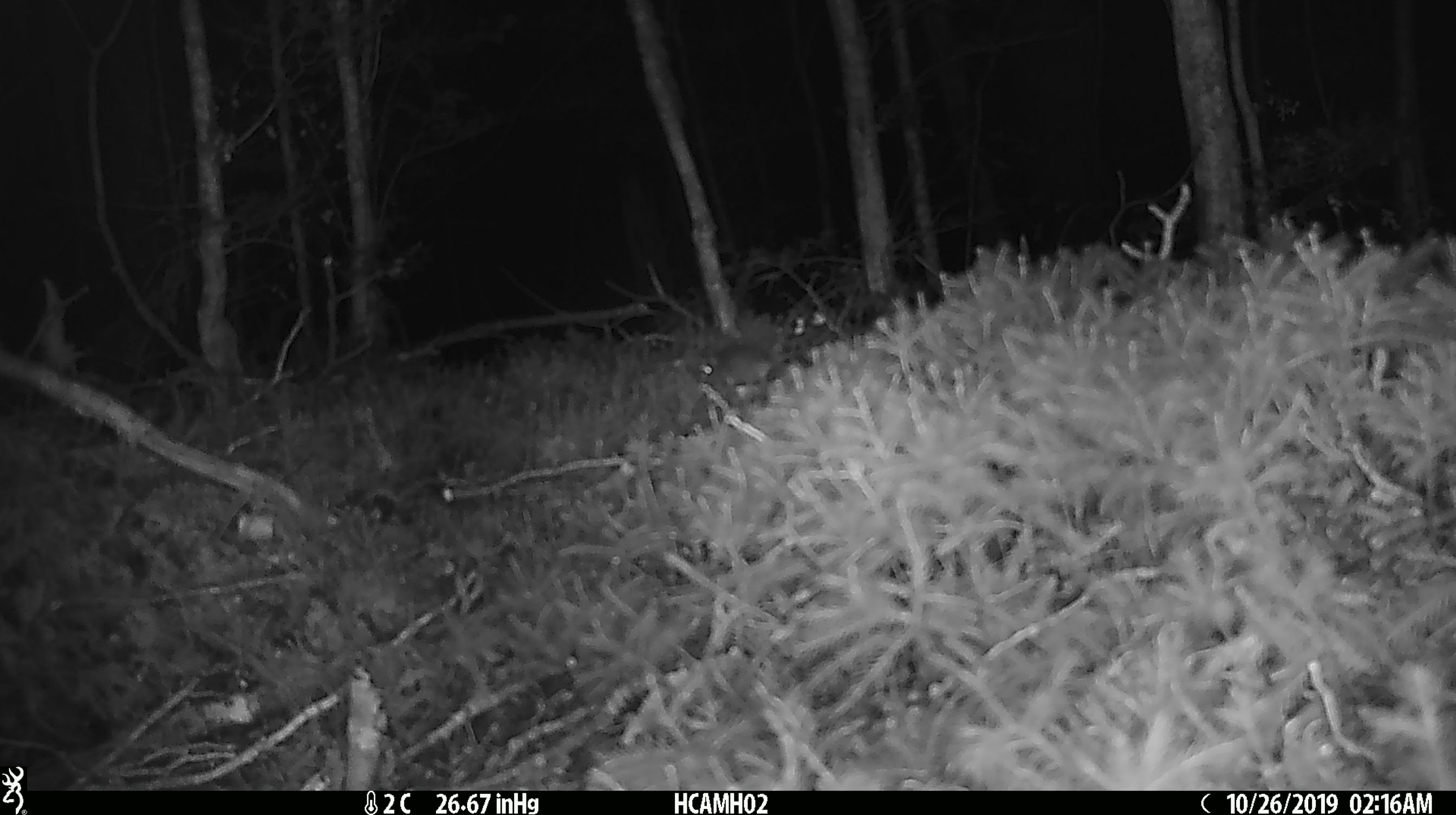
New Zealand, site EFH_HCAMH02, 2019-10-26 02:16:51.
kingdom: Animalia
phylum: Chordata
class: Mammalia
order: Rodentia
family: Muridae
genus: Mus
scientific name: Mus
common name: mouse